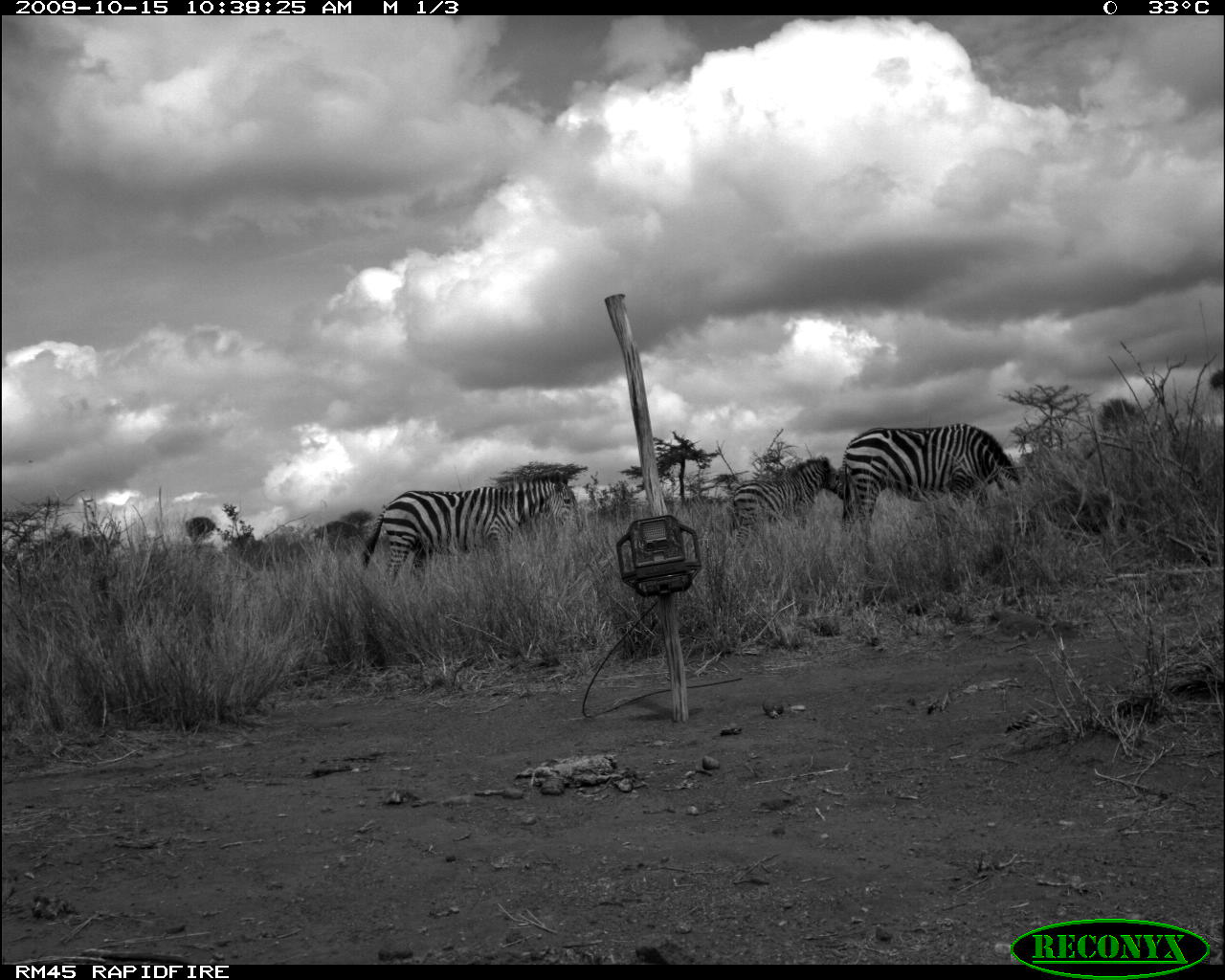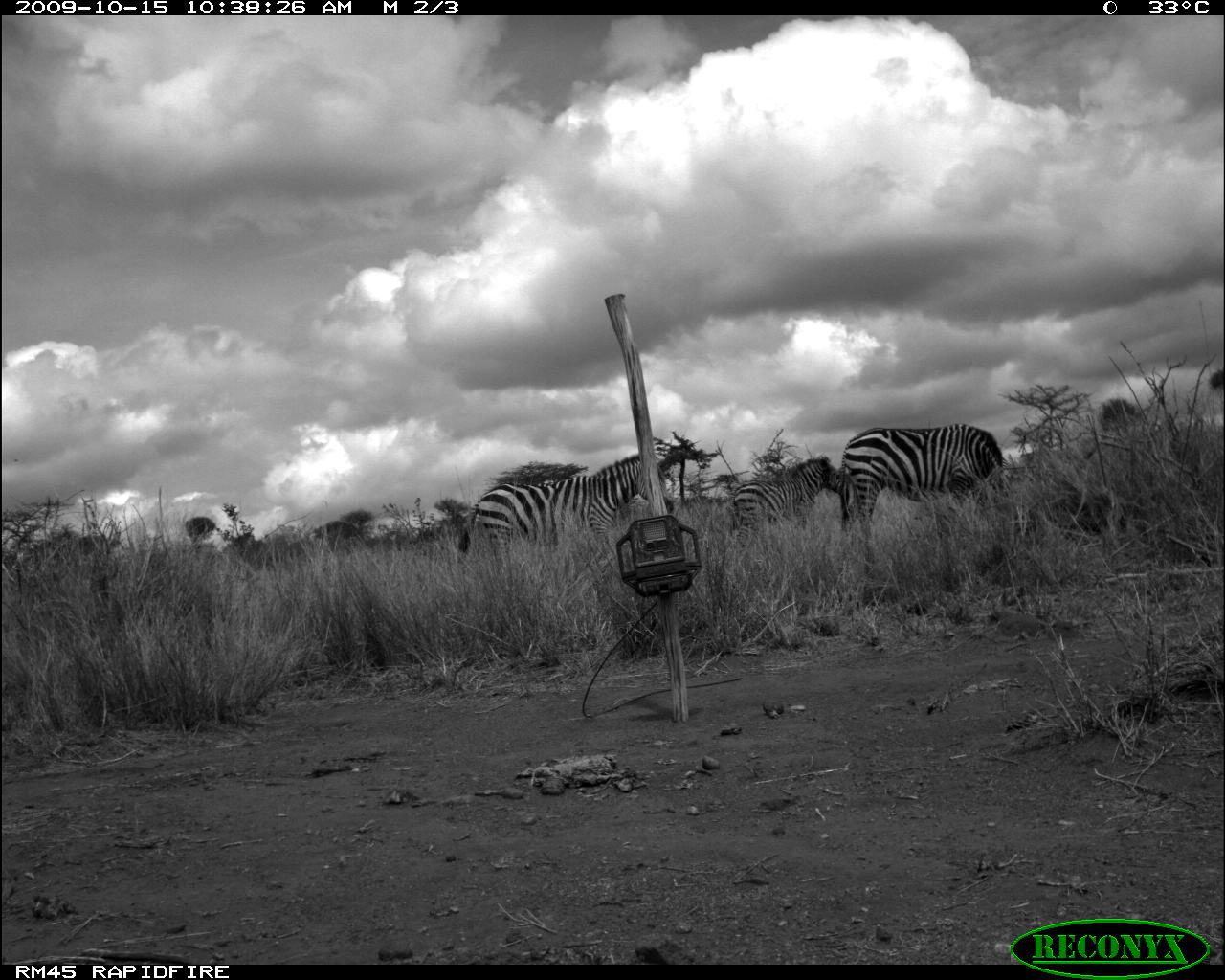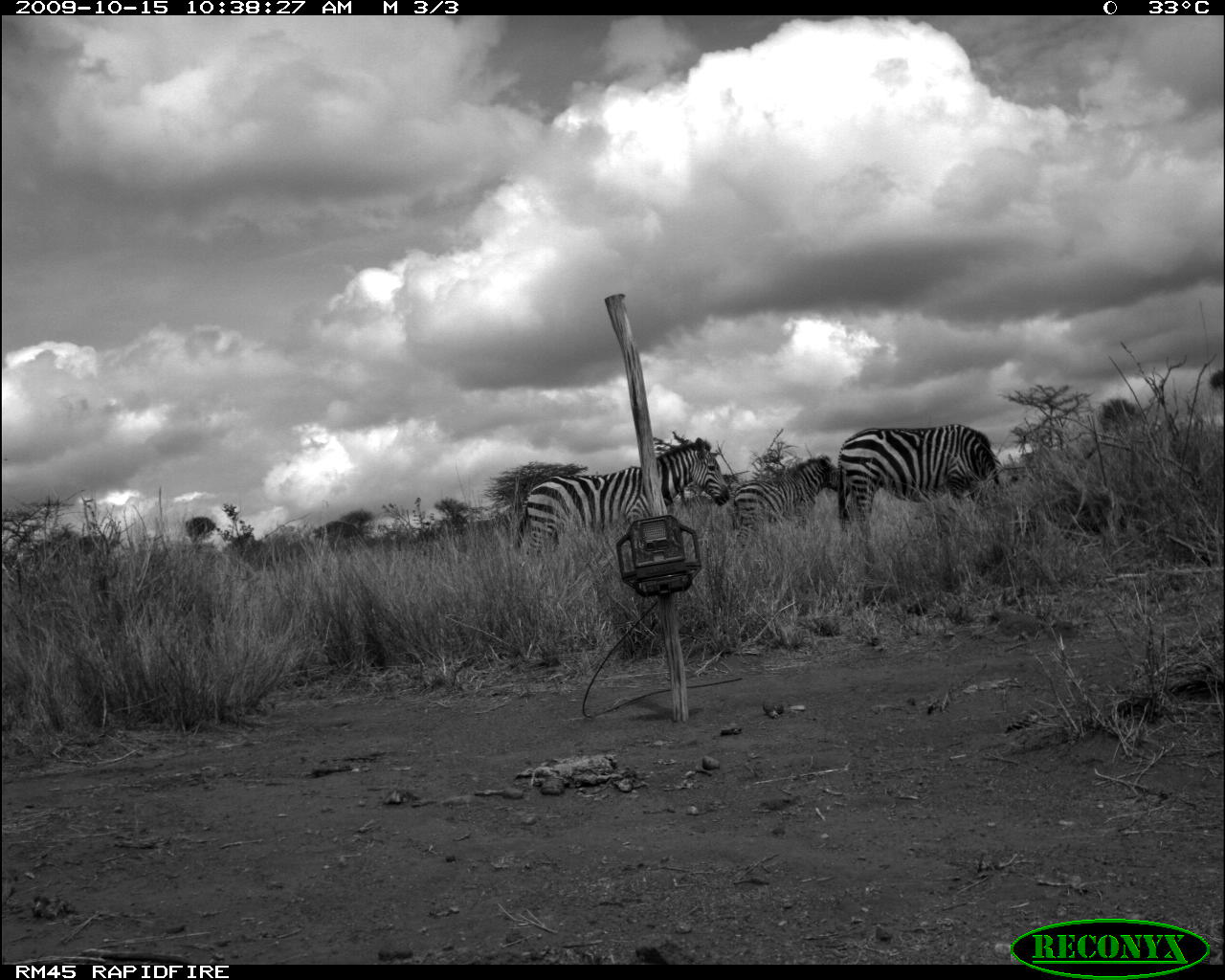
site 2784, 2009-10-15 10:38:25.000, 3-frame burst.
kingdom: Animalia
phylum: Chordata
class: Mammalia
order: Perissodactyla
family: Equidae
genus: Equus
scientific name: Equus quagga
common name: plains zebra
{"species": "Equus quagga (plains zebra)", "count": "3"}